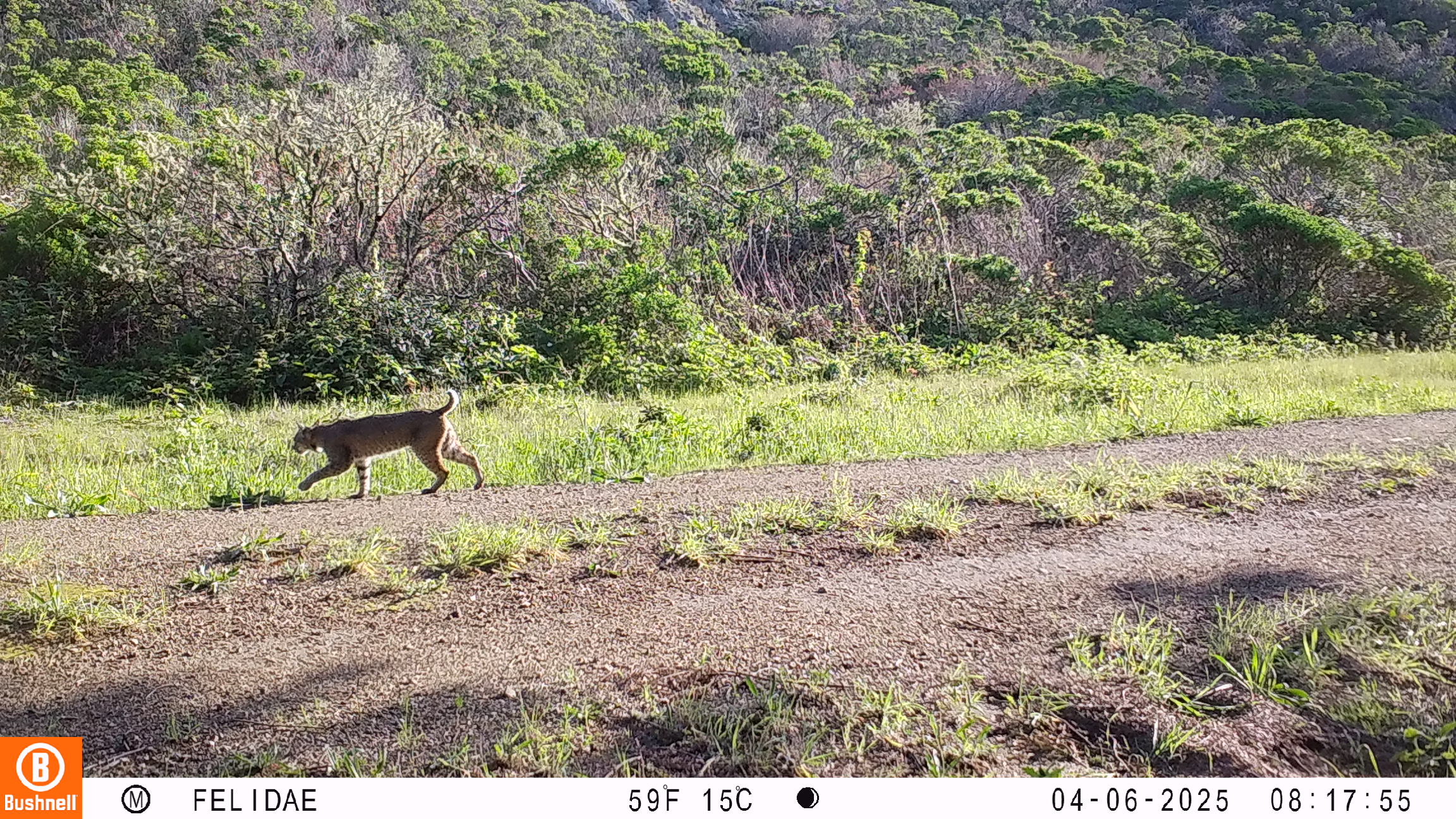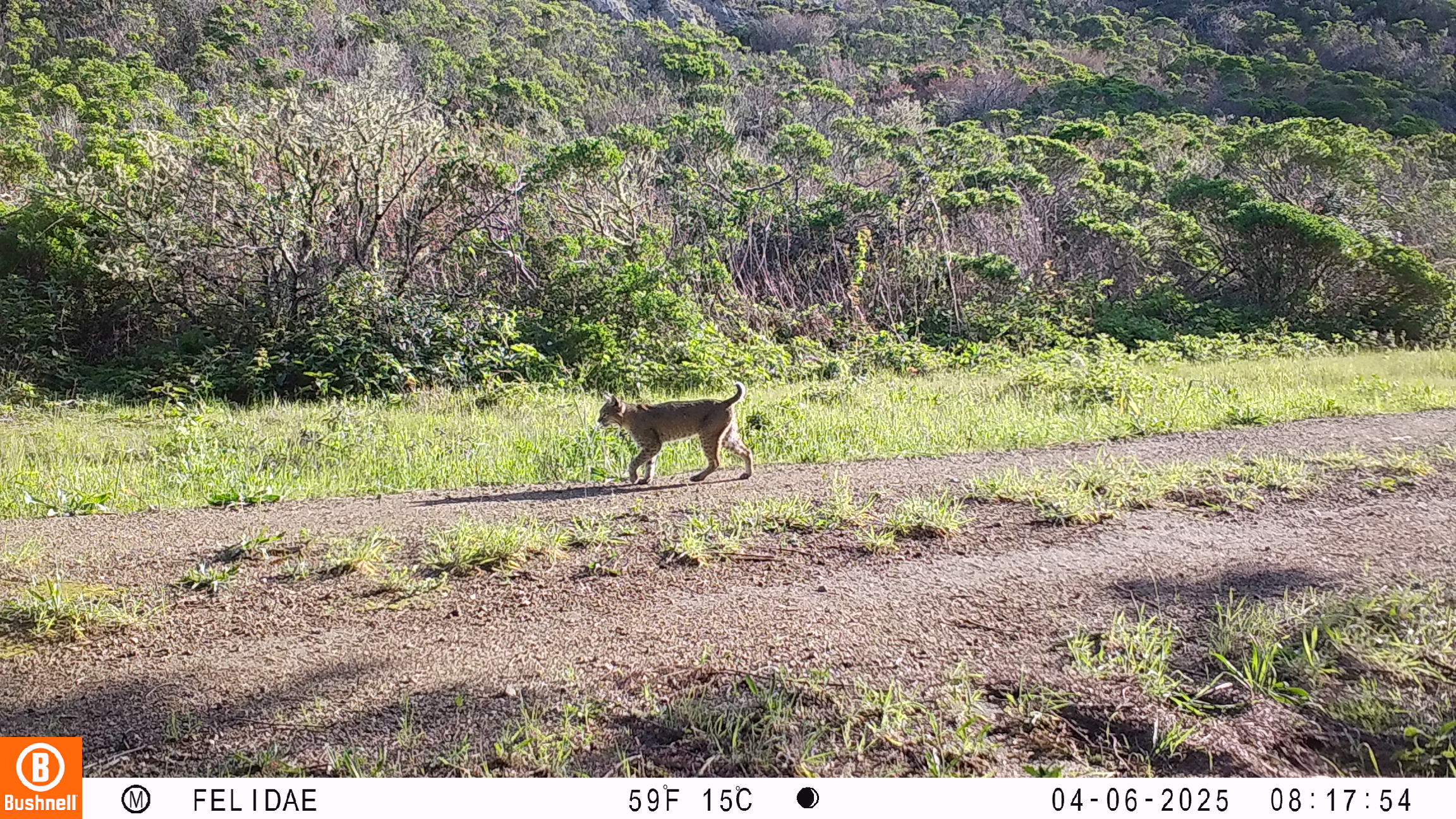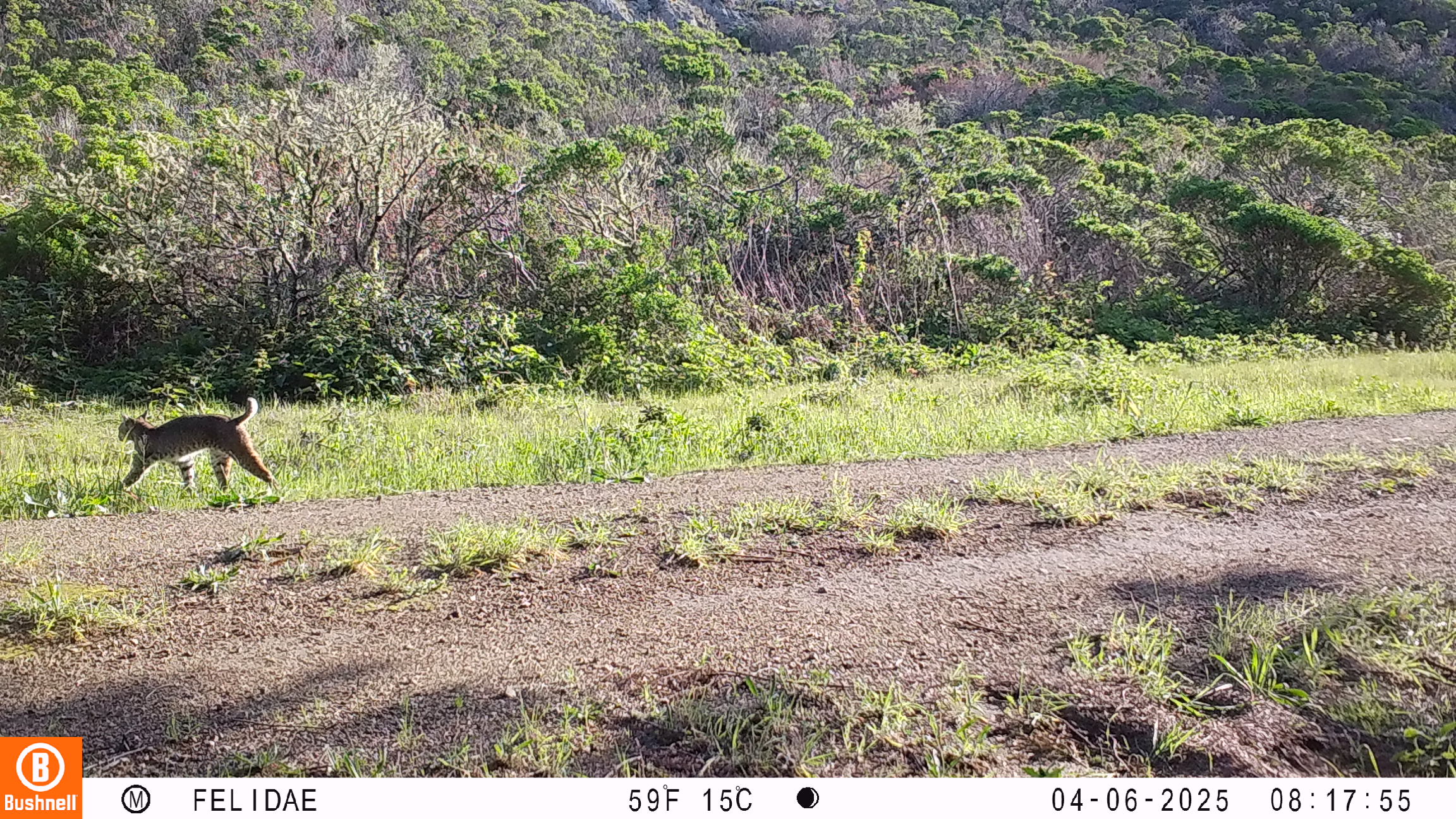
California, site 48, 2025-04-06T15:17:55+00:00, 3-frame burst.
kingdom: Animalia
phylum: Chordata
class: Mammalia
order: Carnivora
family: Felidae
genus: Lynx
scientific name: Lynx rufus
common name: bobcat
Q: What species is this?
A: Bobcat (Lynx rufus).